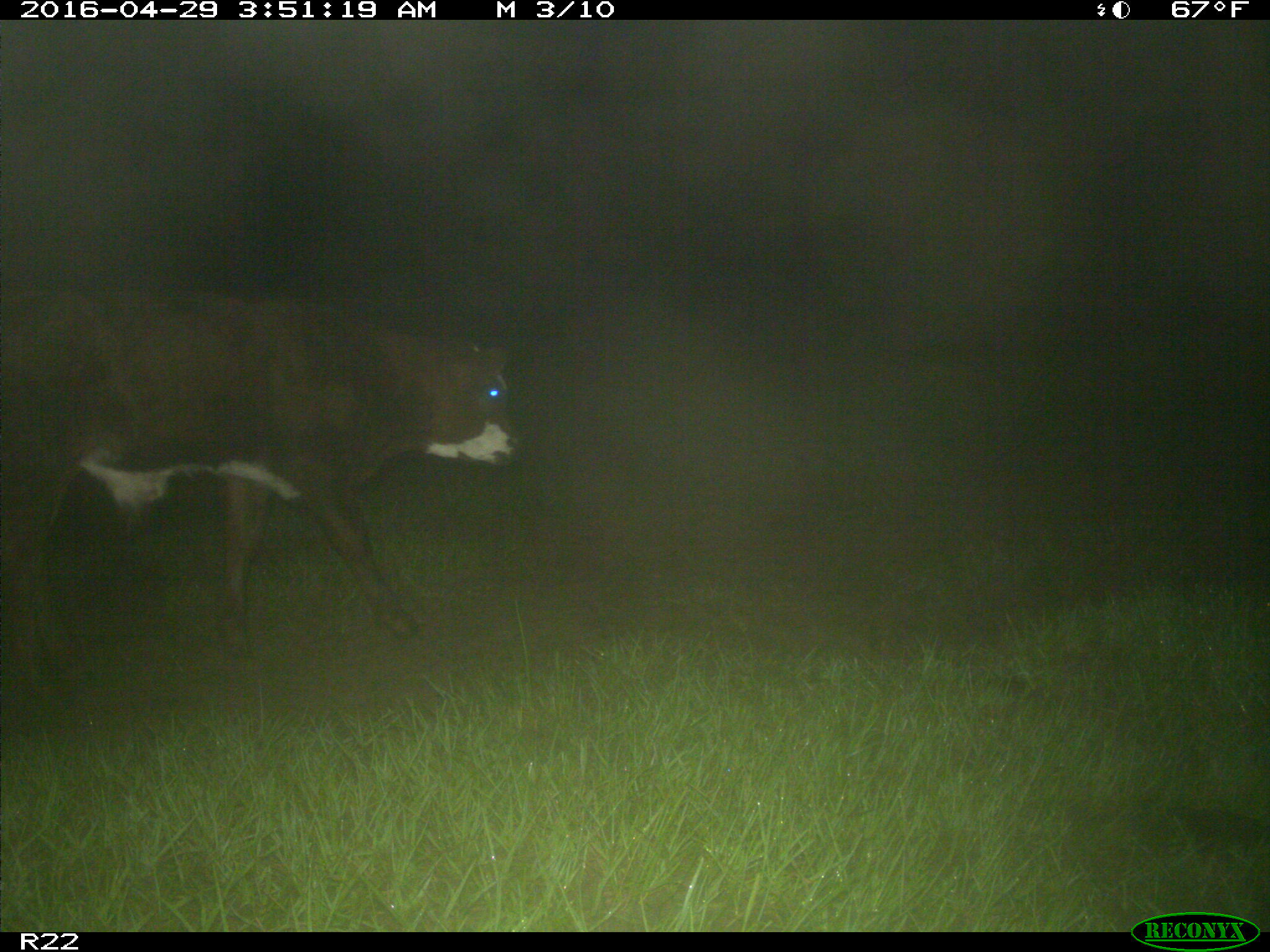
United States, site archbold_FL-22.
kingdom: Animalia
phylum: Chordata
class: Mammalia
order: Artiodactyla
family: Bovidae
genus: Bos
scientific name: Bos taurus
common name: domestic cow